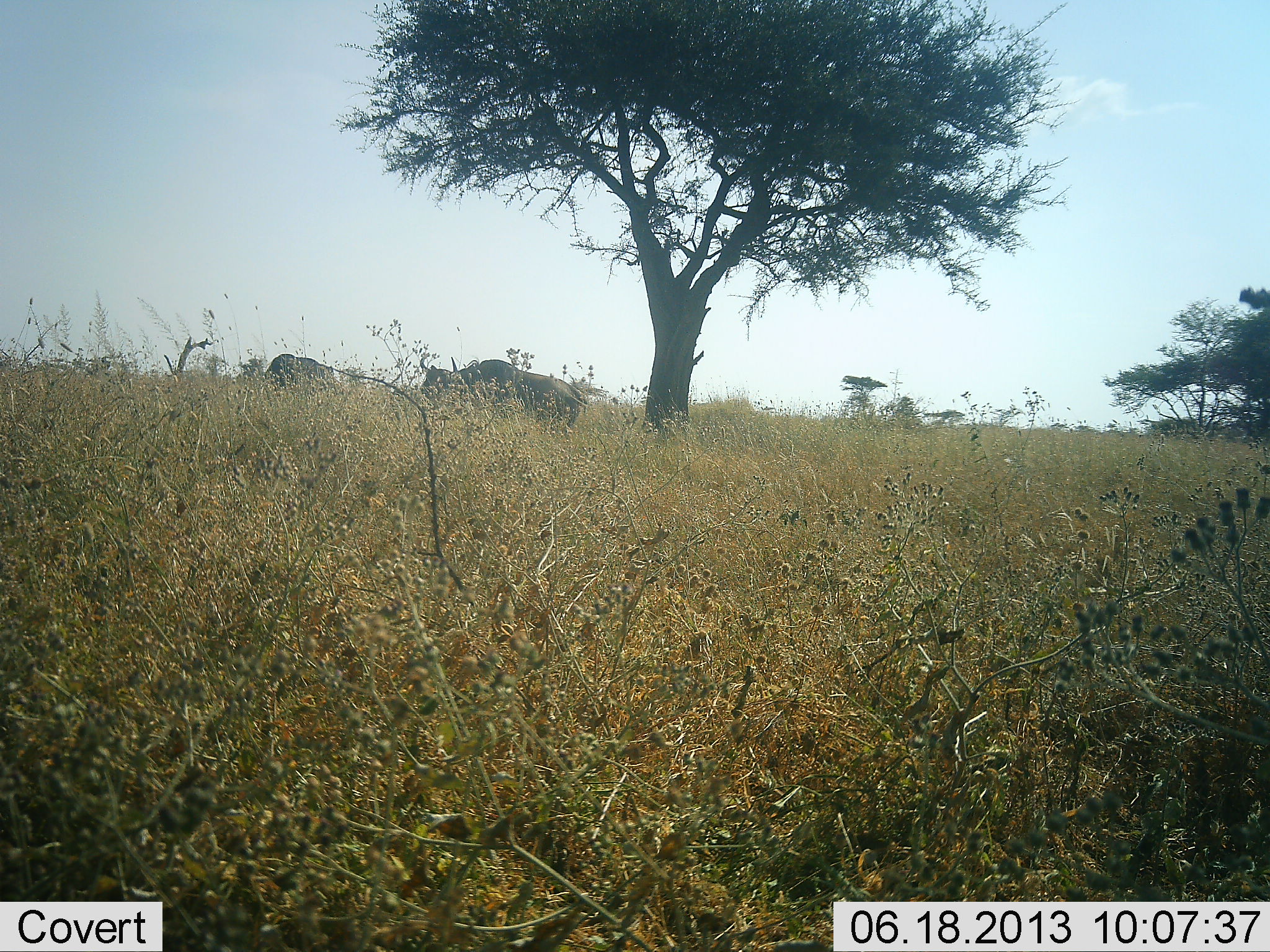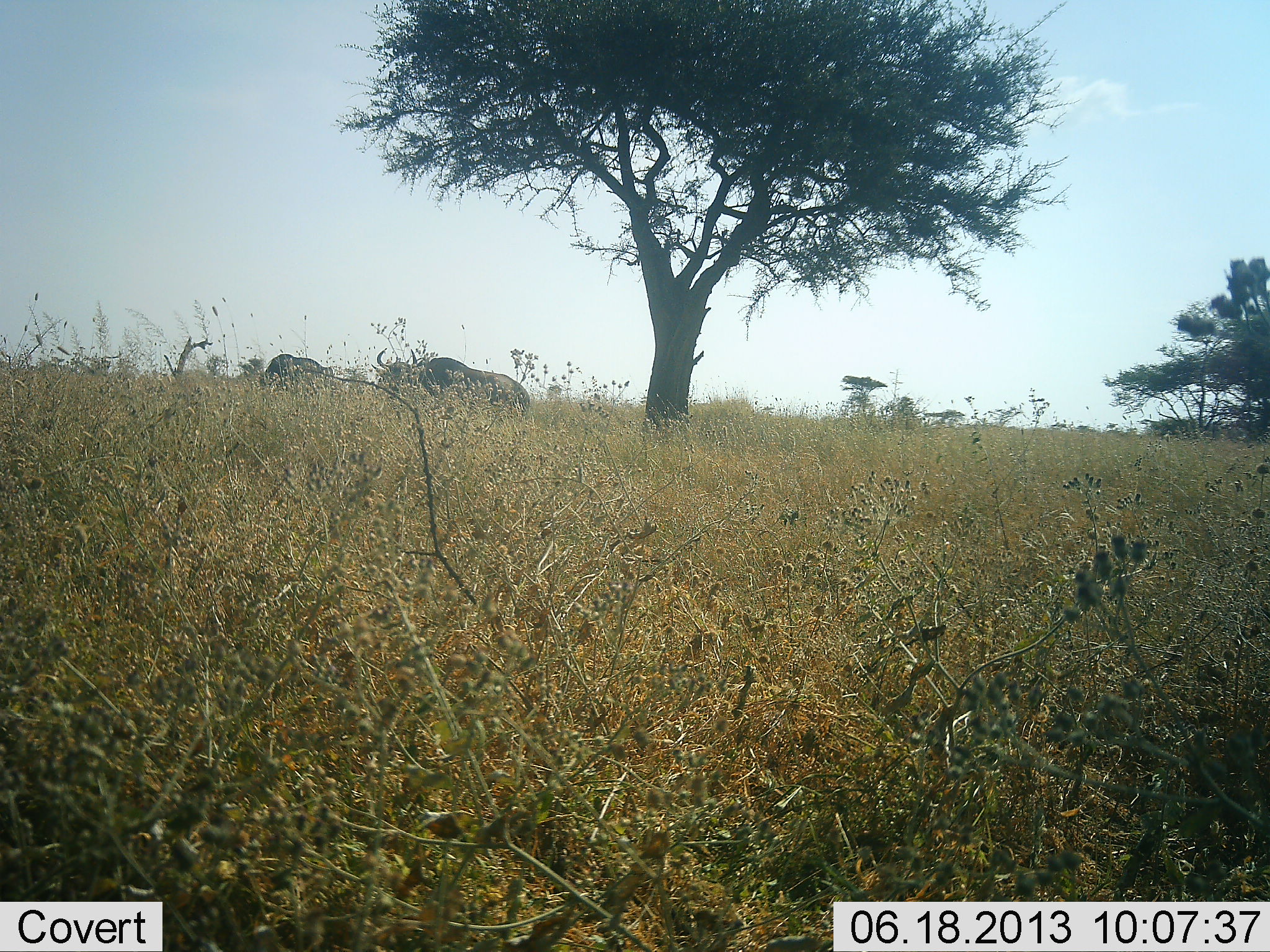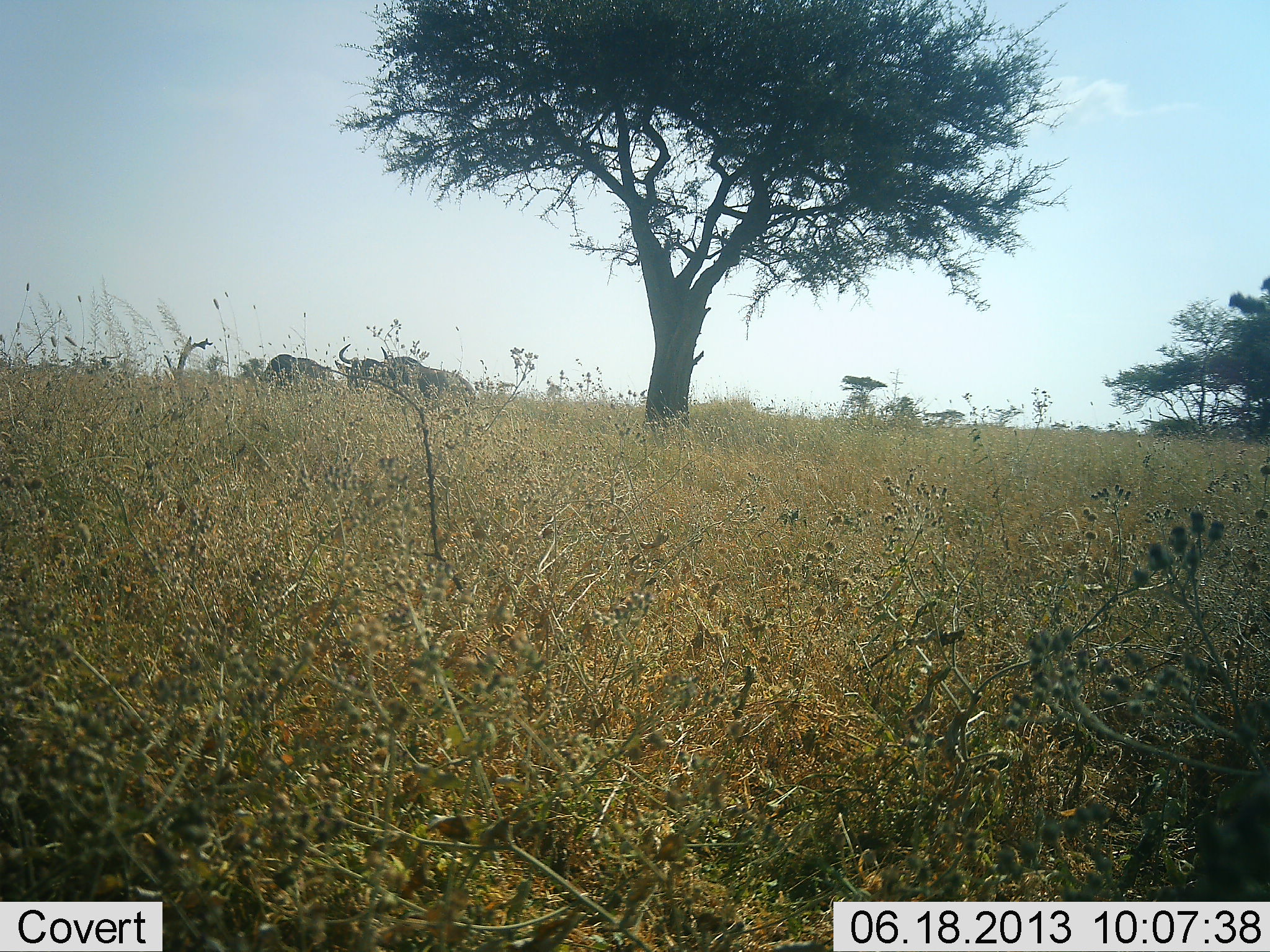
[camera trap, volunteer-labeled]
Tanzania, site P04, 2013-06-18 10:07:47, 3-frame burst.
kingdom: Animalia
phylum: Chordata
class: Mammalia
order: Artiodactyla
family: Bovidae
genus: Connochaetes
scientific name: Connochaetes taurinus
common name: blue wildebeest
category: wildebeest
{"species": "wildebeest (blue wildebeest) (Connochaetes taurinus)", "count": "2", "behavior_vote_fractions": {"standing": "45%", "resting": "0%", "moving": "91%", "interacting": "0%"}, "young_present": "0%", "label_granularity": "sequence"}